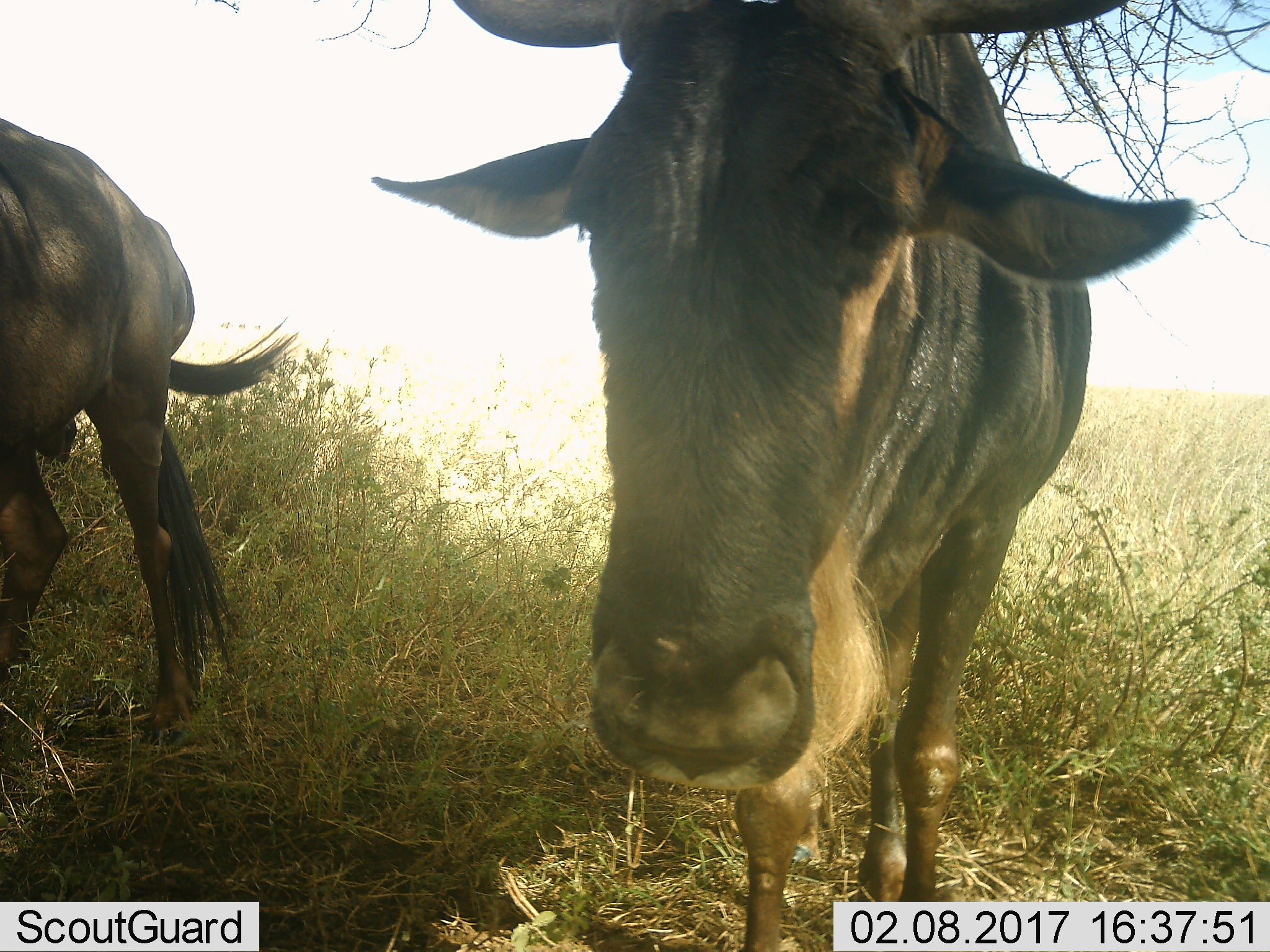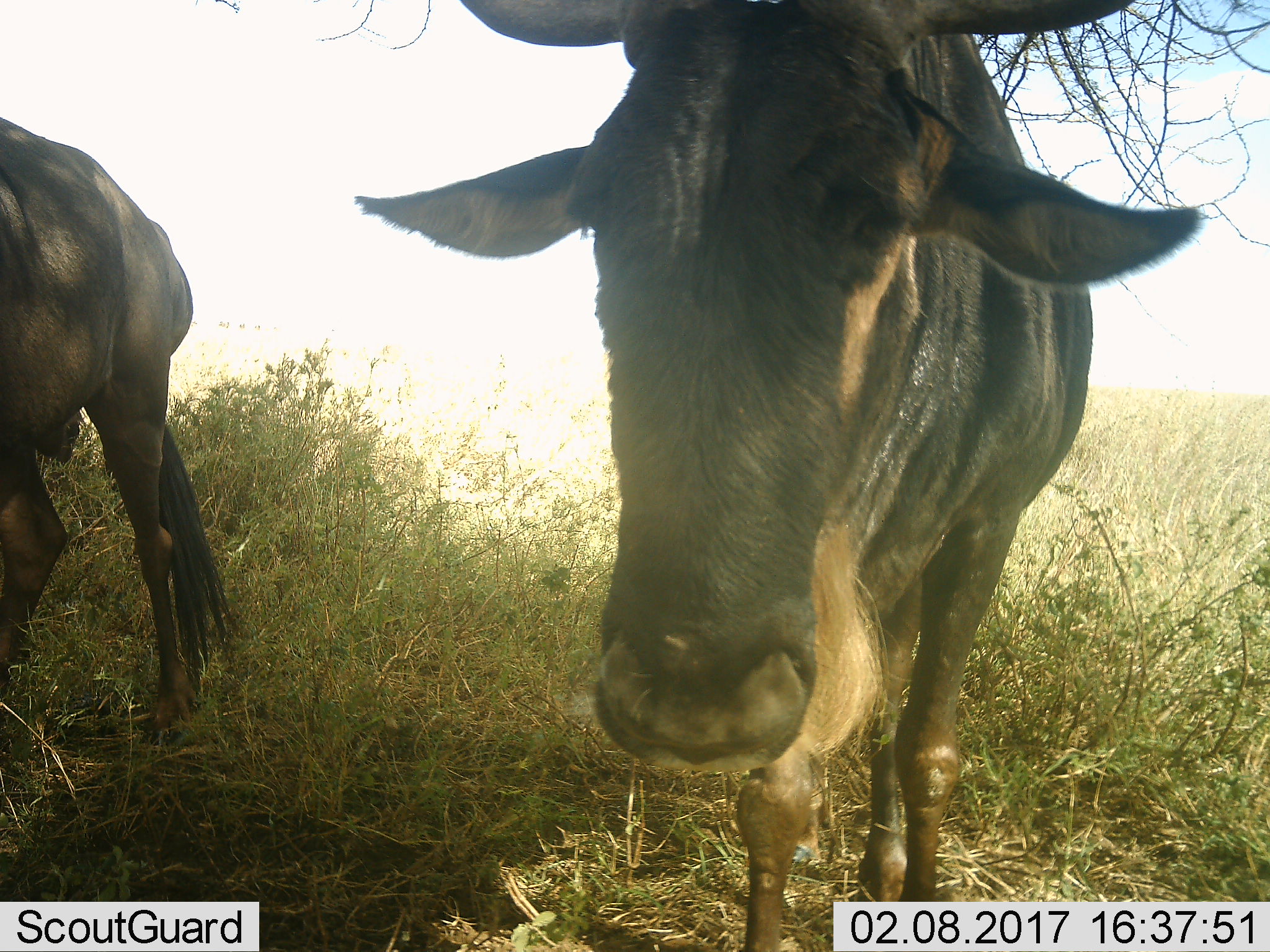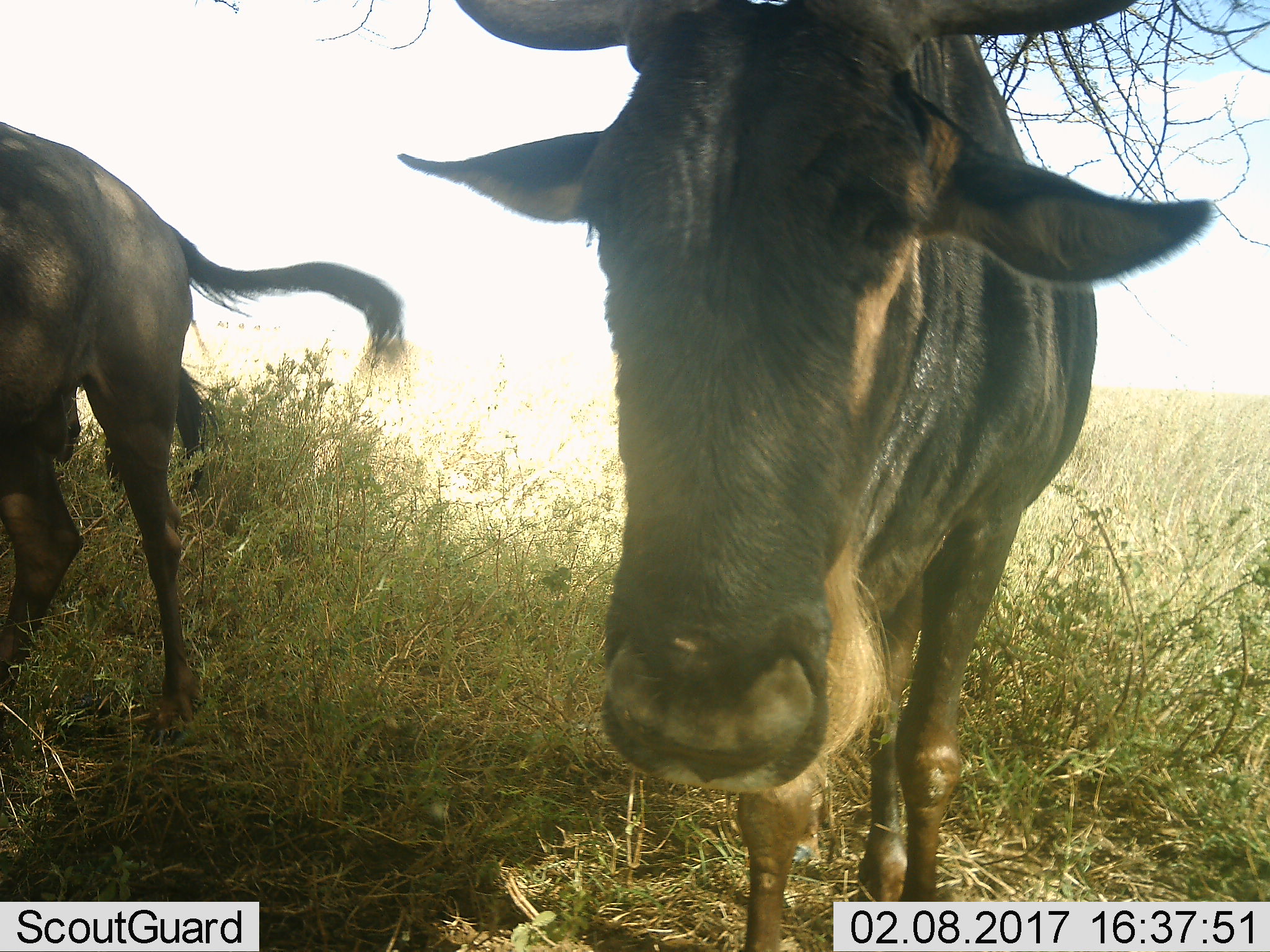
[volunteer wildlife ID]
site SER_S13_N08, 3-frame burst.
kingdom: Animalia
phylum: Chordata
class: Mammalia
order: Artiodactyla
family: Bovidae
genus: Connochaetes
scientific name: Connochaetes taurinus taurinus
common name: blue wildebeest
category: wildebeestblue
Wildebeestblue (blue wildebeest) (Connochaetes taurinus taurinus), count 2. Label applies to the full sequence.